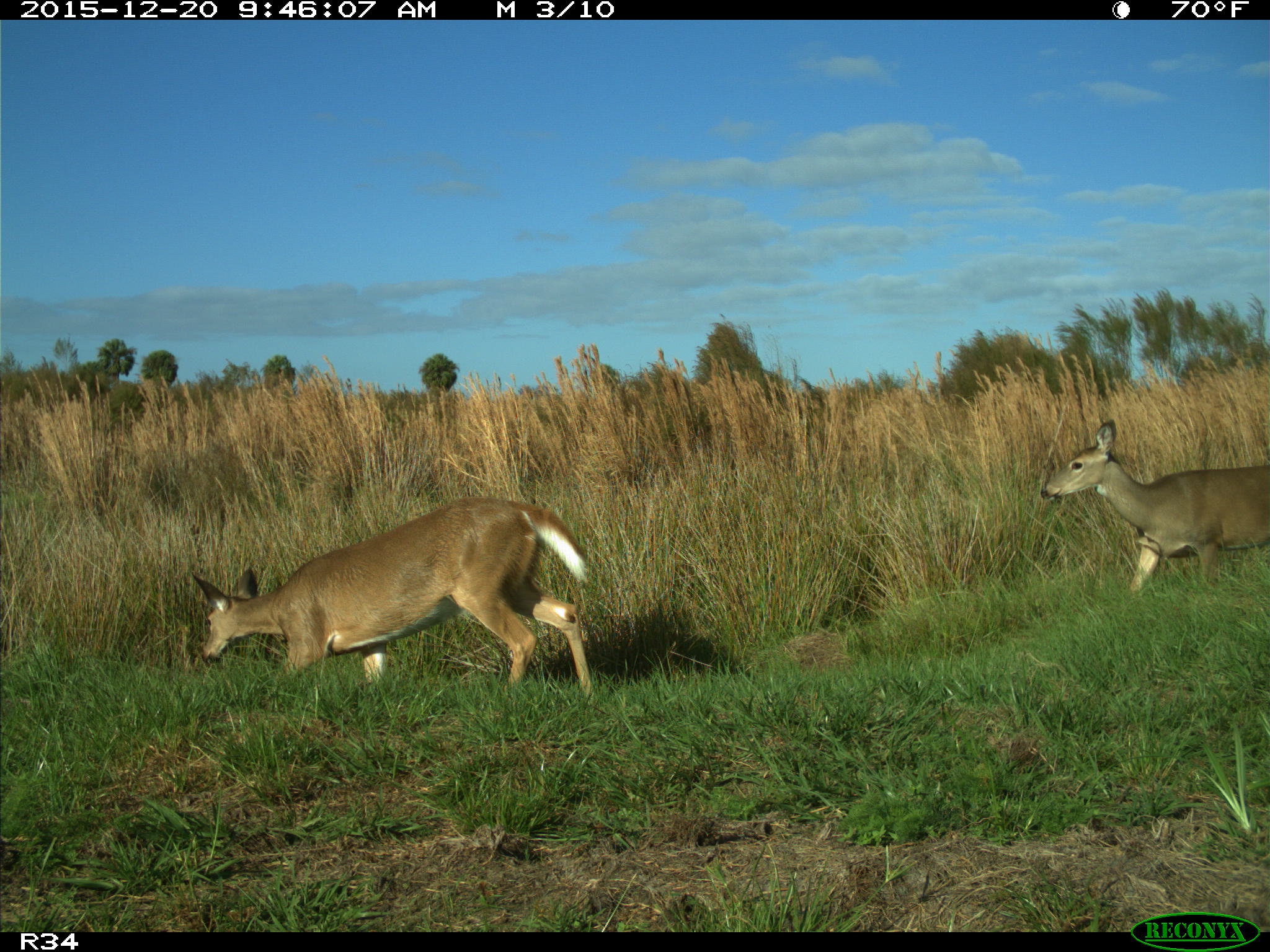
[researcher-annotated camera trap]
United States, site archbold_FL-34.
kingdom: Animalia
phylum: Chordata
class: Mammalia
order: Artiodactyla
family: Cervidae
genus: Odocoileus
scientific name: Odocoileus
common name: deer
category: unidentified deer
Unidentified deer (deer) (Odocoileus).